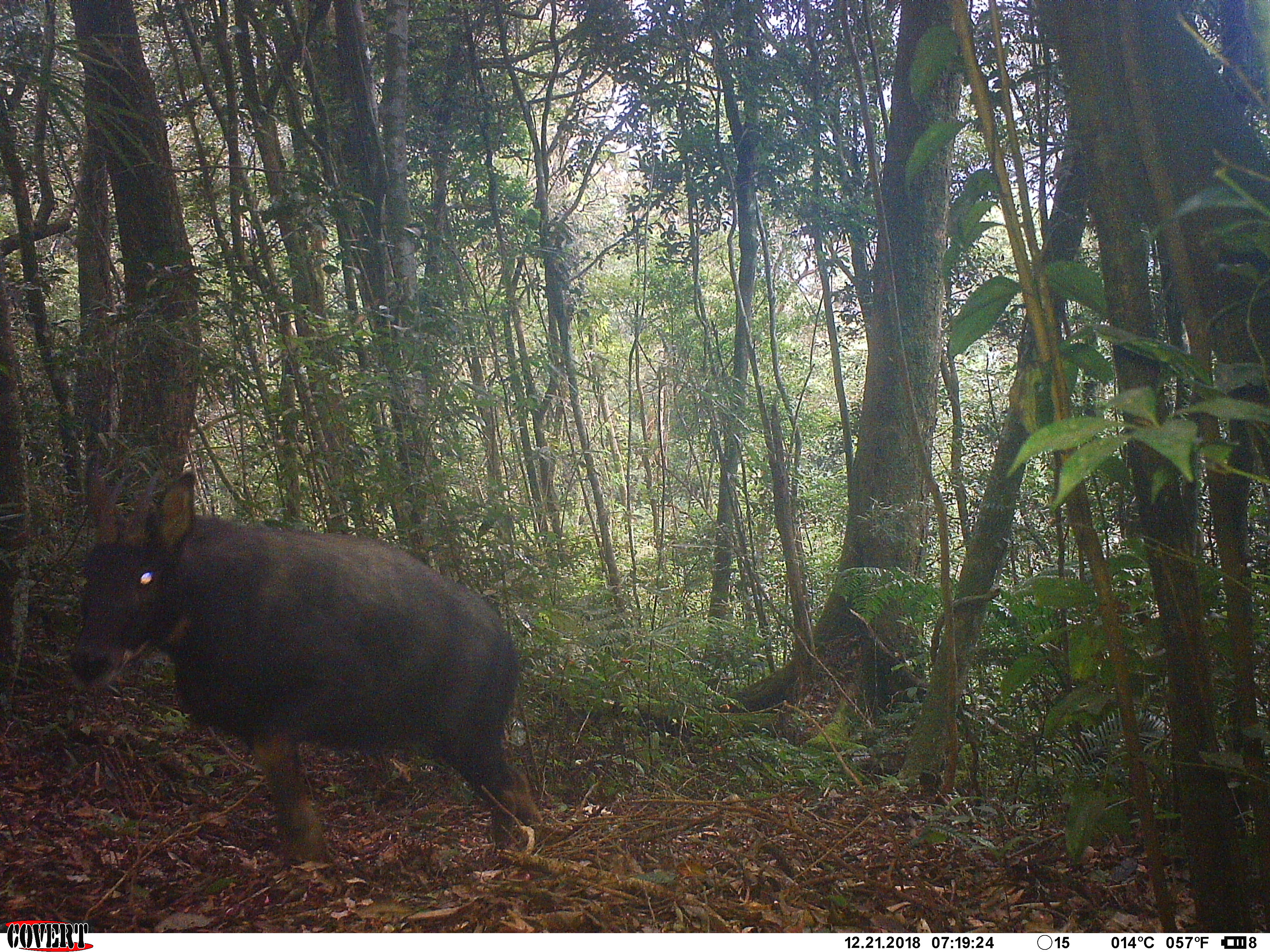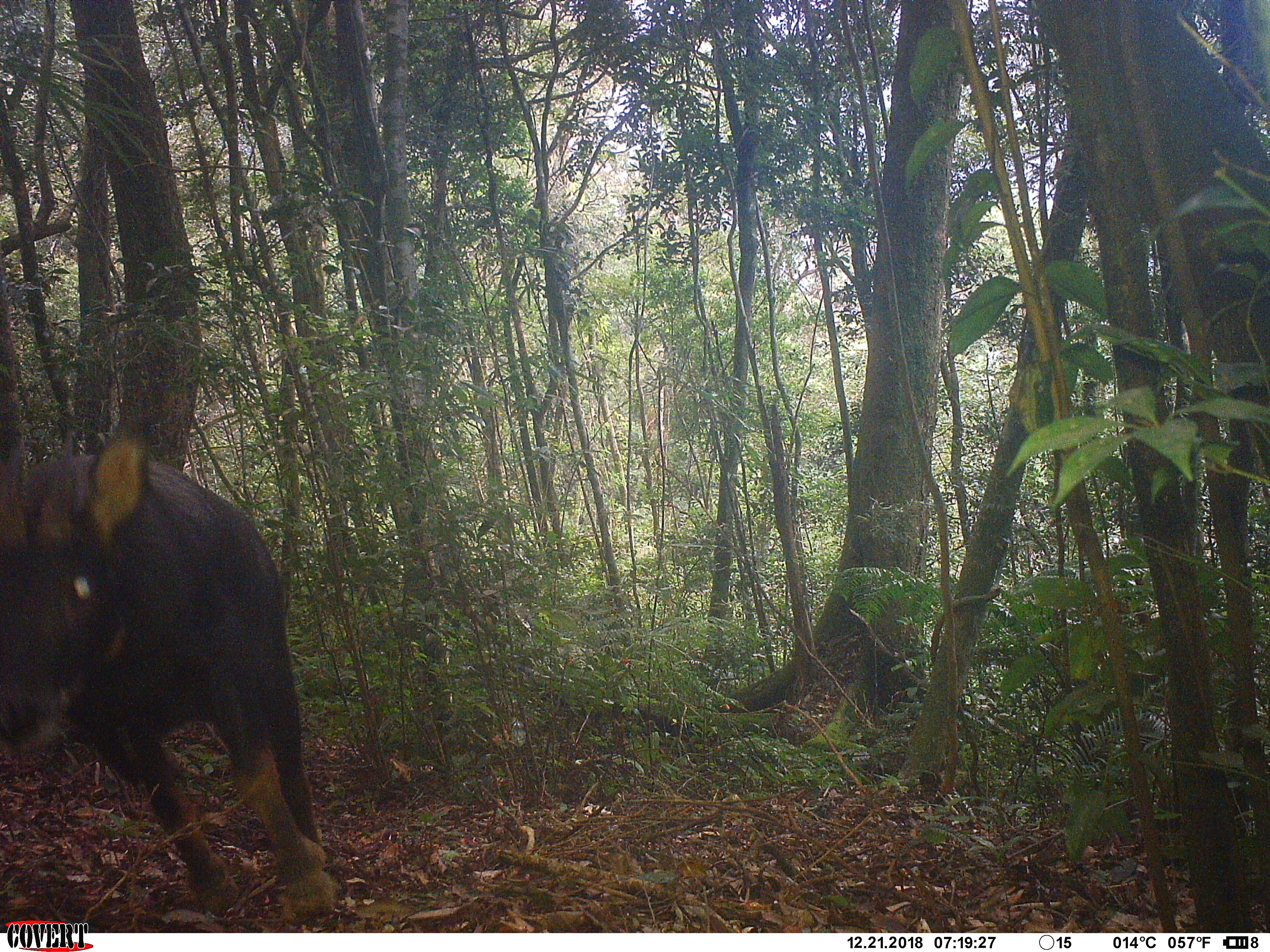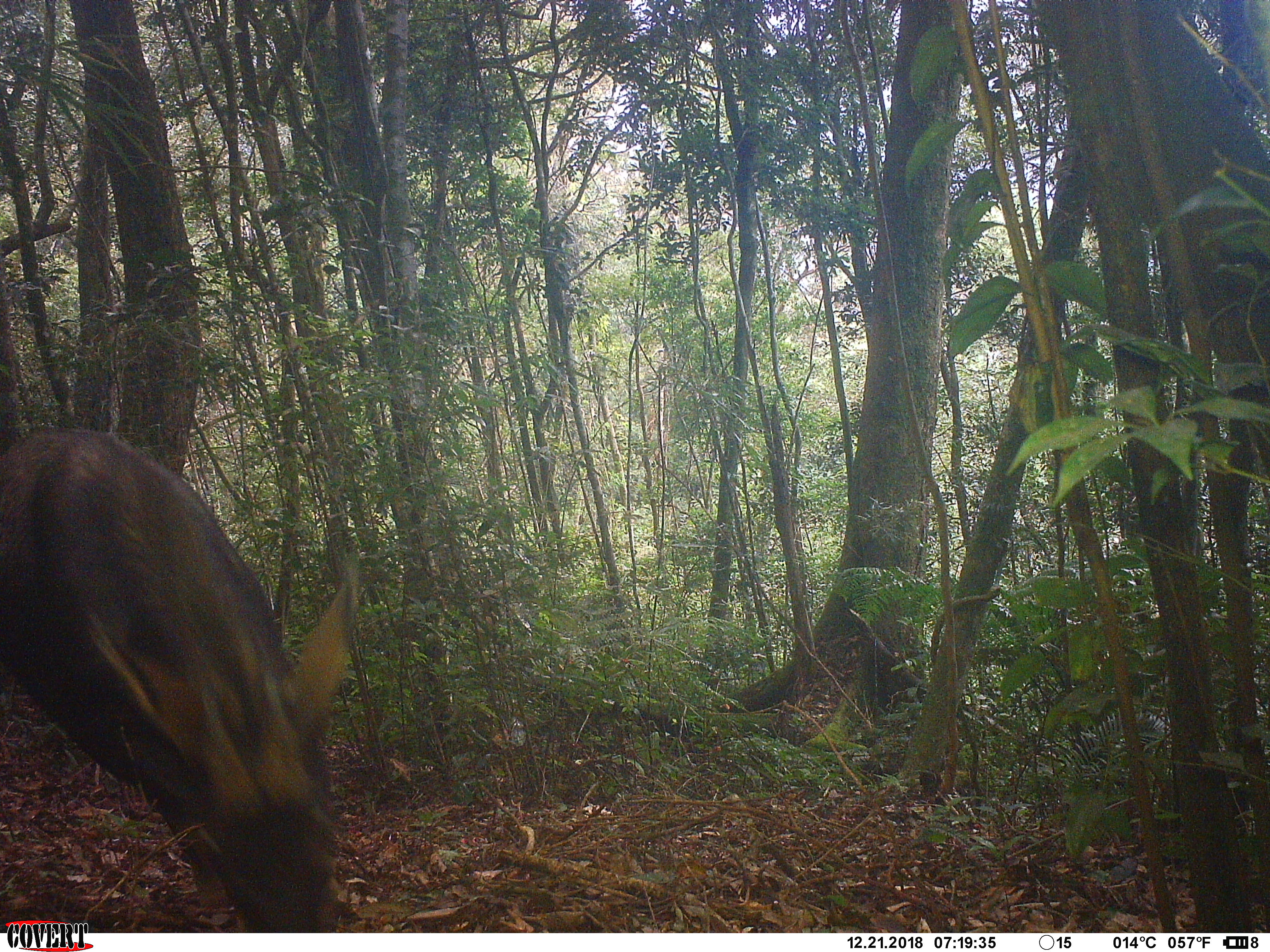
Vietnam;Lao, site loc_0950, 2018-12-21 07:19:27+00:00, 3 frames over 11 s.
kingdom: Animalia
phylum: Chordata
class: Mammalia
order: Artiodactyla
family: Bovidae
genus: Capricornis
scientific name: Capricornis sumatraensis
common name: chinese serow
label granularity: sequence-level